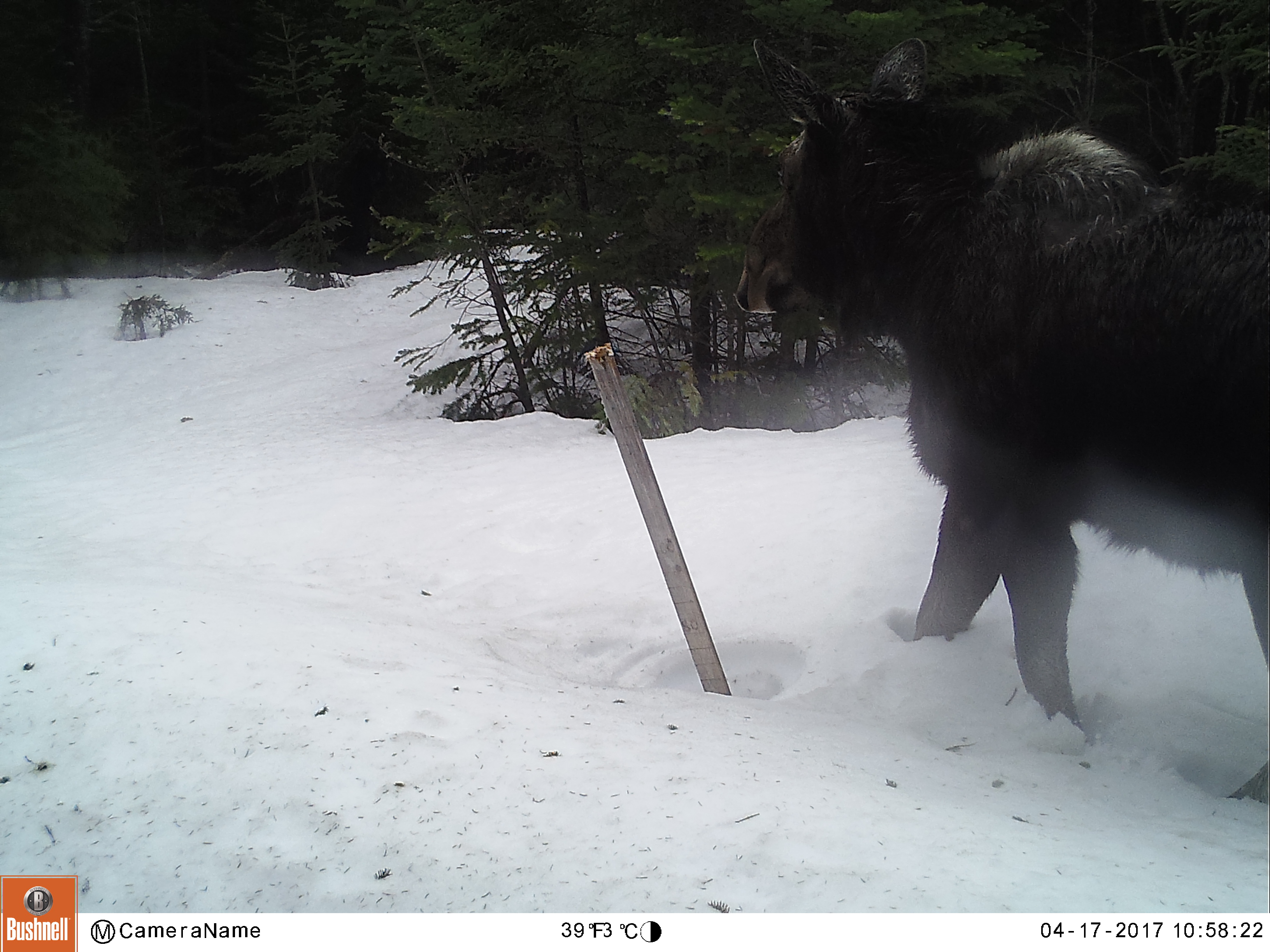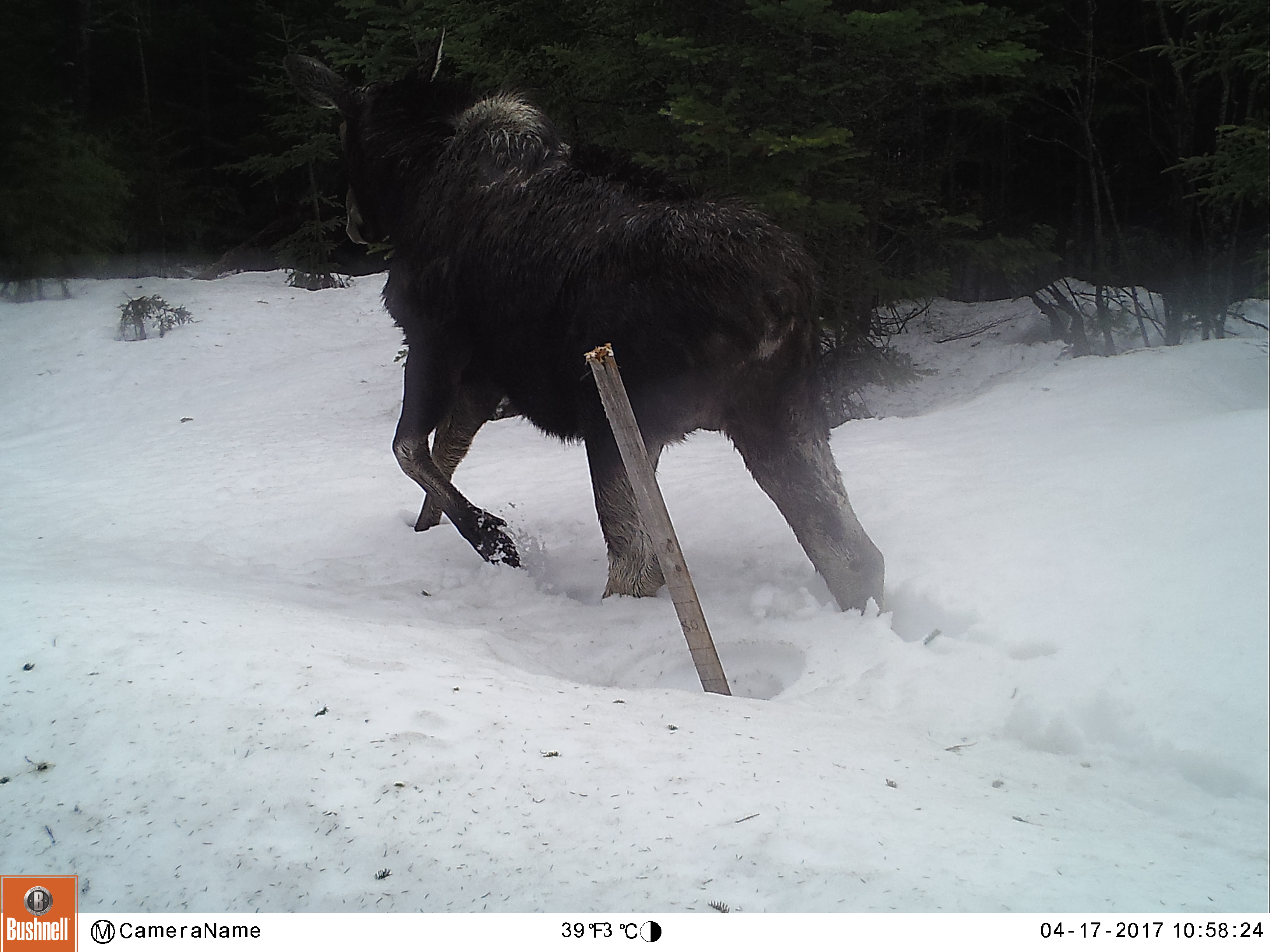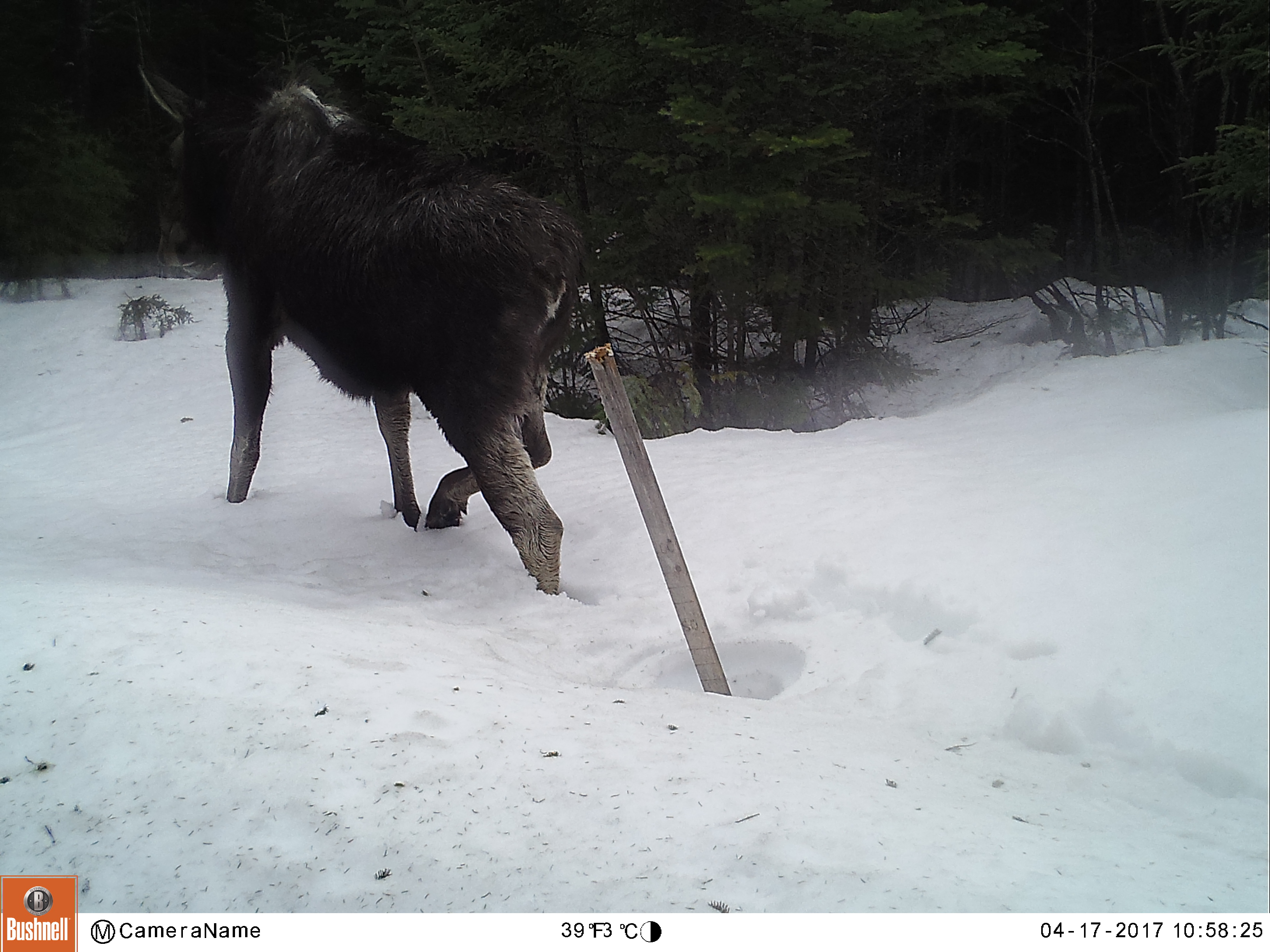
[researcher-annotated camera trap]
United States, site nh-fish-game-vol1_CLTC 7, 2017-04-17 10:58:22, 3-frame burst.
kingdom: Animalia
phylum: Chordata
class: Mammalia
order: Artiodactyla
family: Cervidae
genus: Alces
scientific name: Alces alces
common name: moose